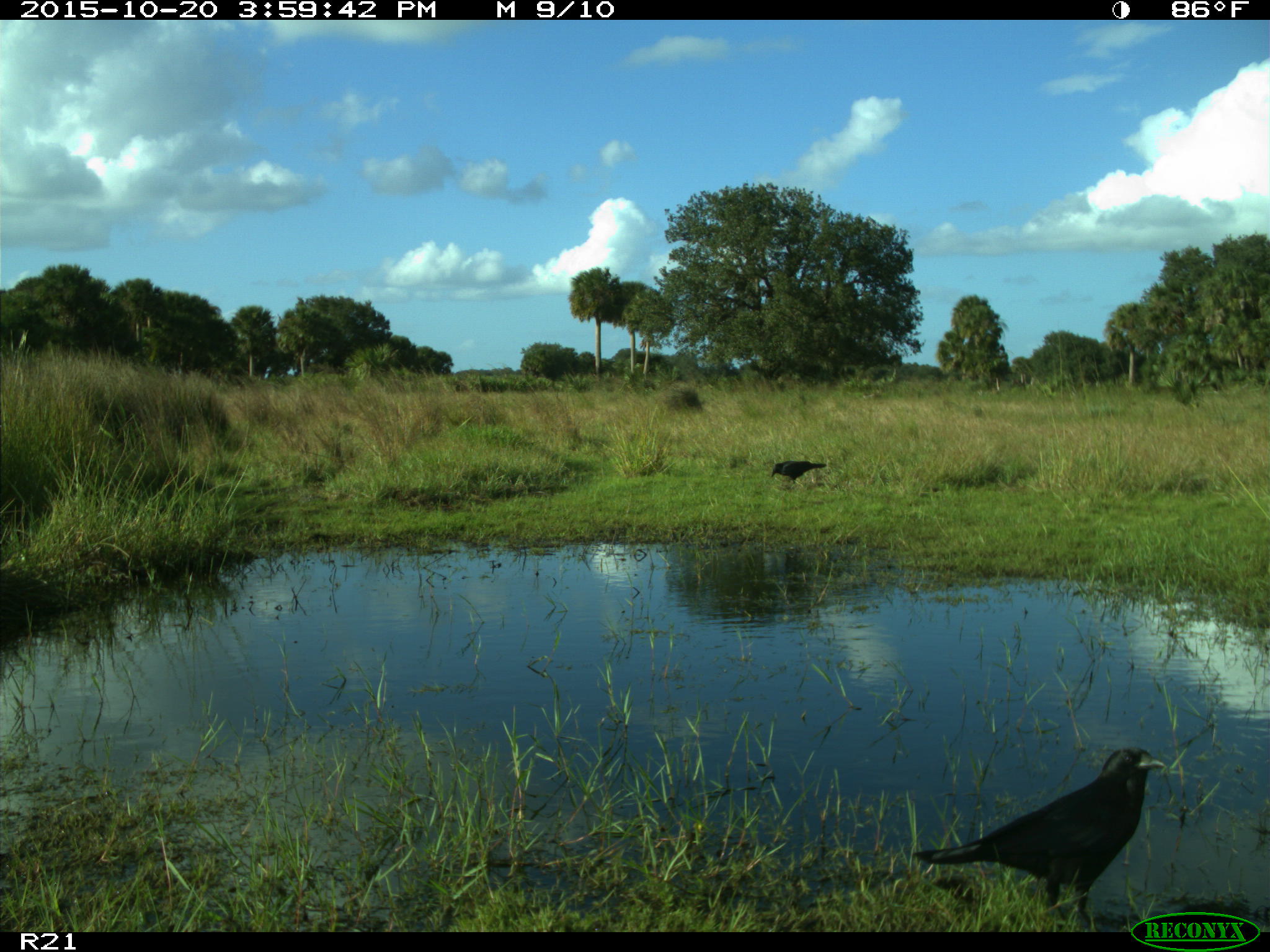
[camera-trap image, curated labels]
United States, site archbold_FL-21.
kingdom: Animalia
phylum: Chordata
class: Aves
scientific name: Aves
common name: birds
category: unidentified bird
Unidentified bird (birds) (Aves).